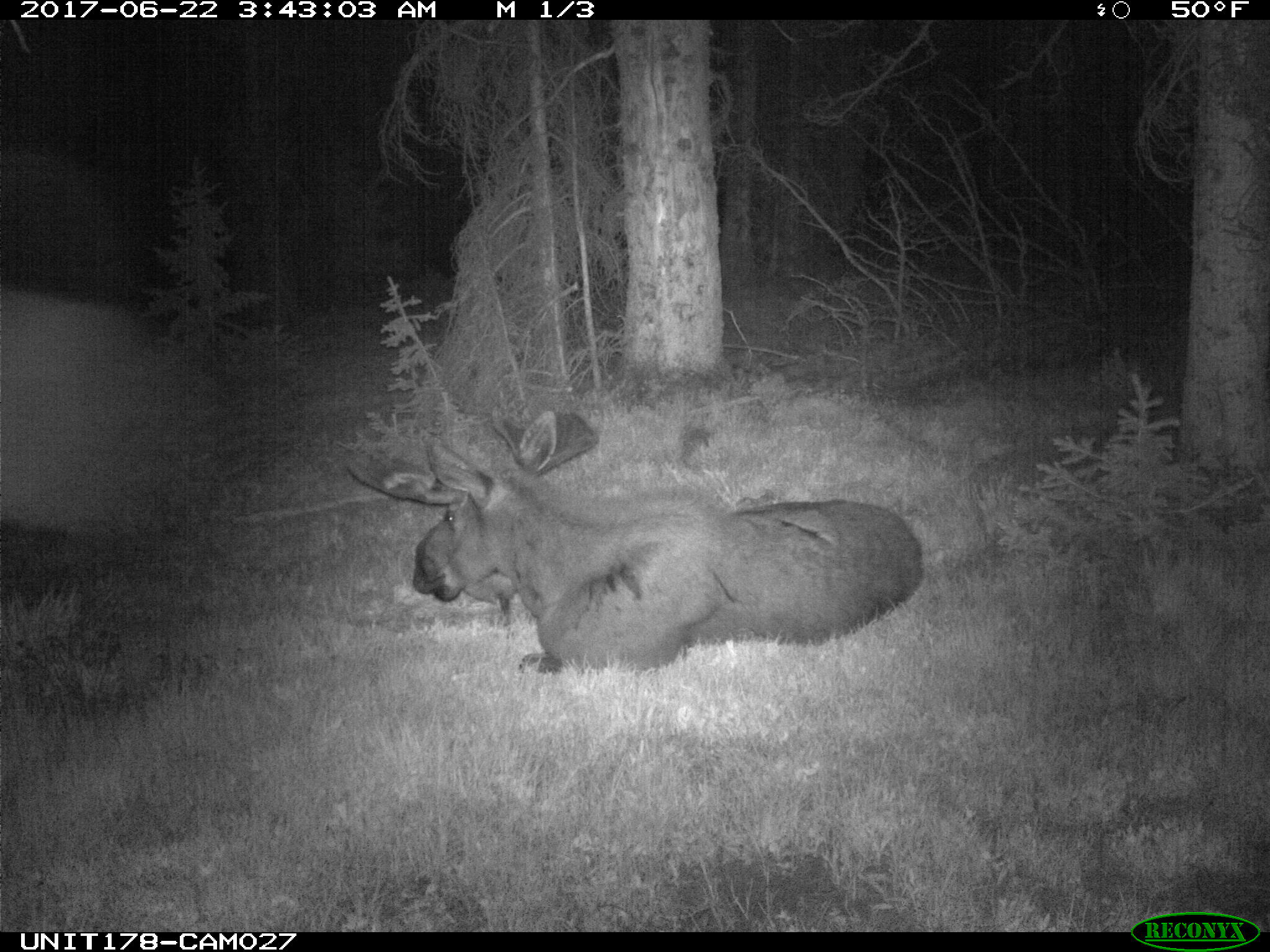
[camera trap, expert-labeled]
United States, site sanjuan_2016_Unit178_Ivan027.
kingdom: Animalia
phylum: Chordata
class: Mammalia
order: Artiodactyla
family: Cervidae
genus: Alces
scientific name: Alces alces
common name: moose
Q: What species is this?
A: Alces alces (moose).